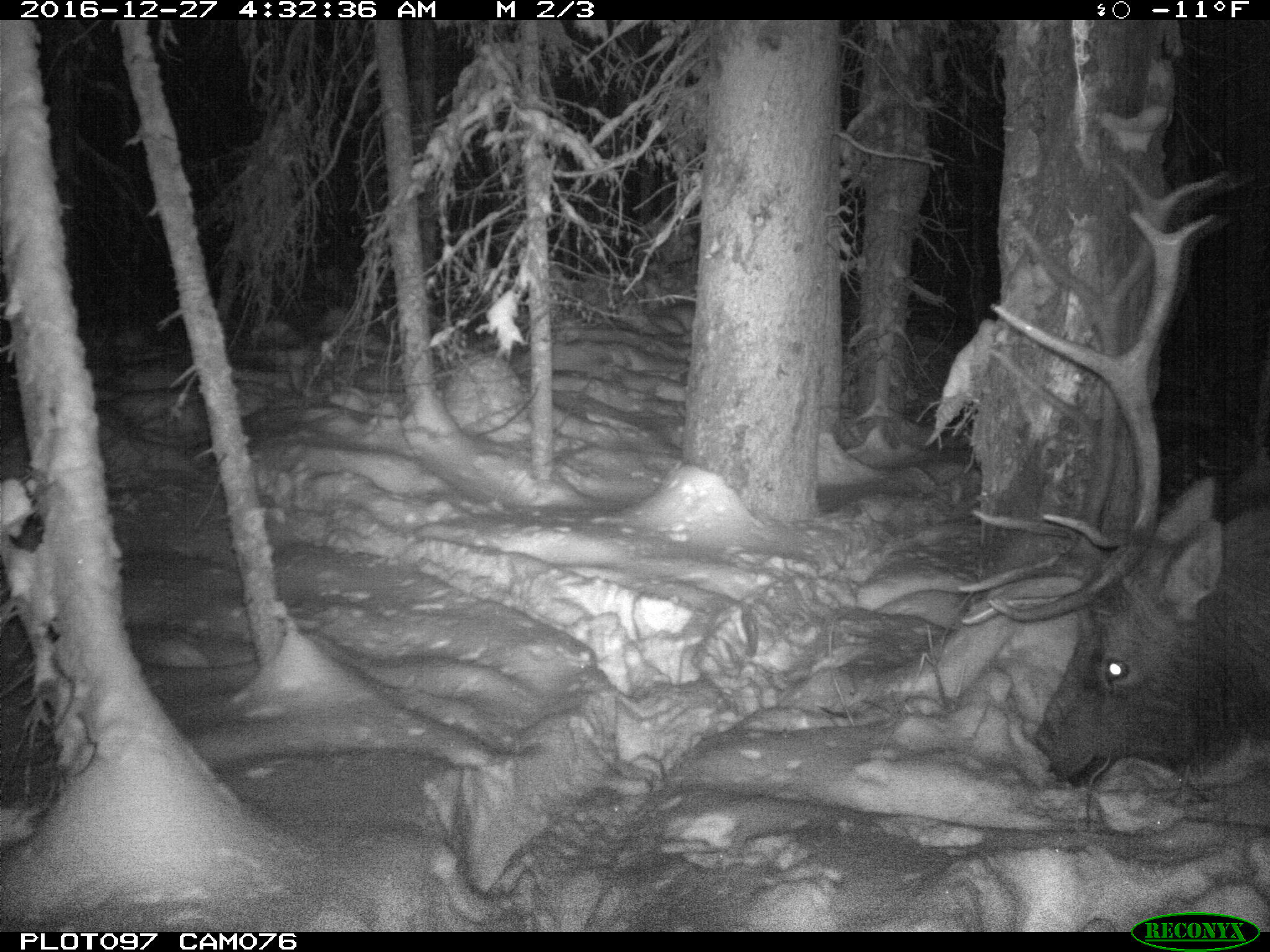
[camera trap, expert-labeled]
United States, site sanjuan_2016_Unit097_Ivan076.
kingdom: Animalia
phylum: Chordata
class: Mammalia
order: Artiodactyla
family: Cervidae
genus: Cervus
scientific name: Cervus elaphus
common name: red deer